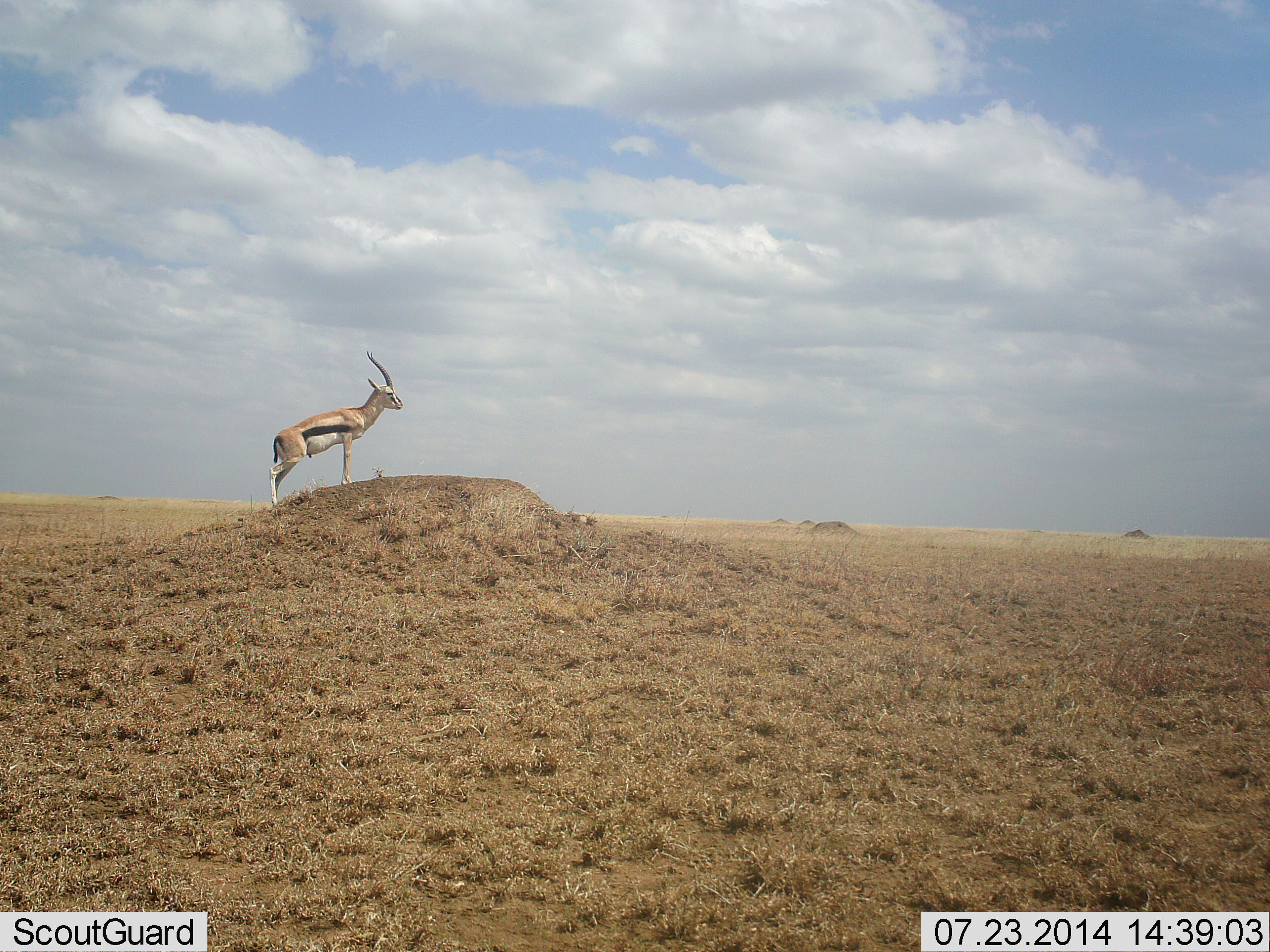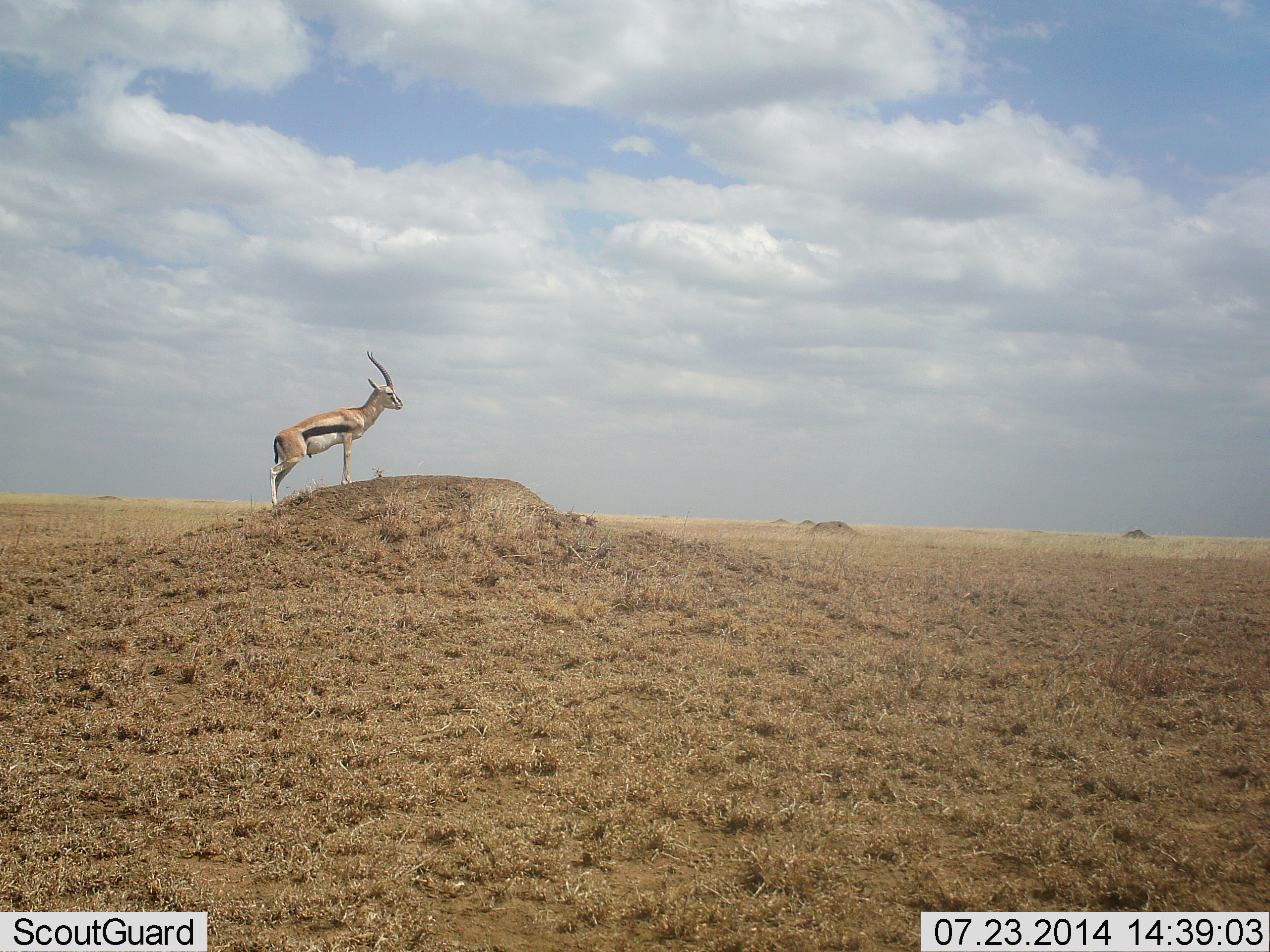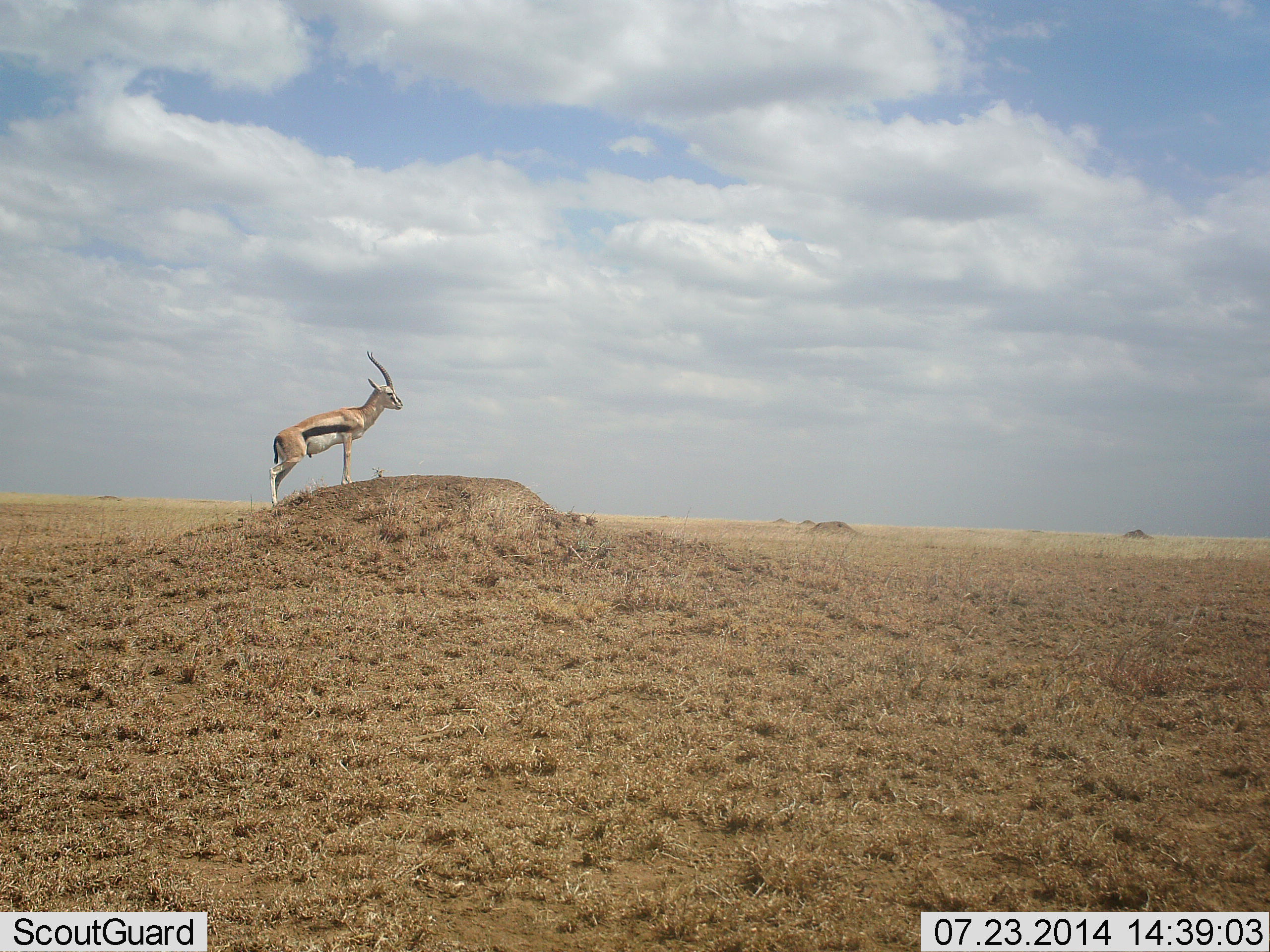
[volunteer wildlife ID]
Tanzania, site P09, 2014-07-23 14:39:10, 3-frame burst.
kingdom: Animalia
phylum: Chordata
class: Mammalia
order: Artiodactyla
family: Bovidae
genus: Eudorcas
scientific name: Eudorcas thomsonii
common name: thomson's gazelle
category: gazellethomsons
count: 1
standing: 100%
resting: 0%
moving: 0%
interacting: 0%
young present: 0%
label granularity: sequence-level